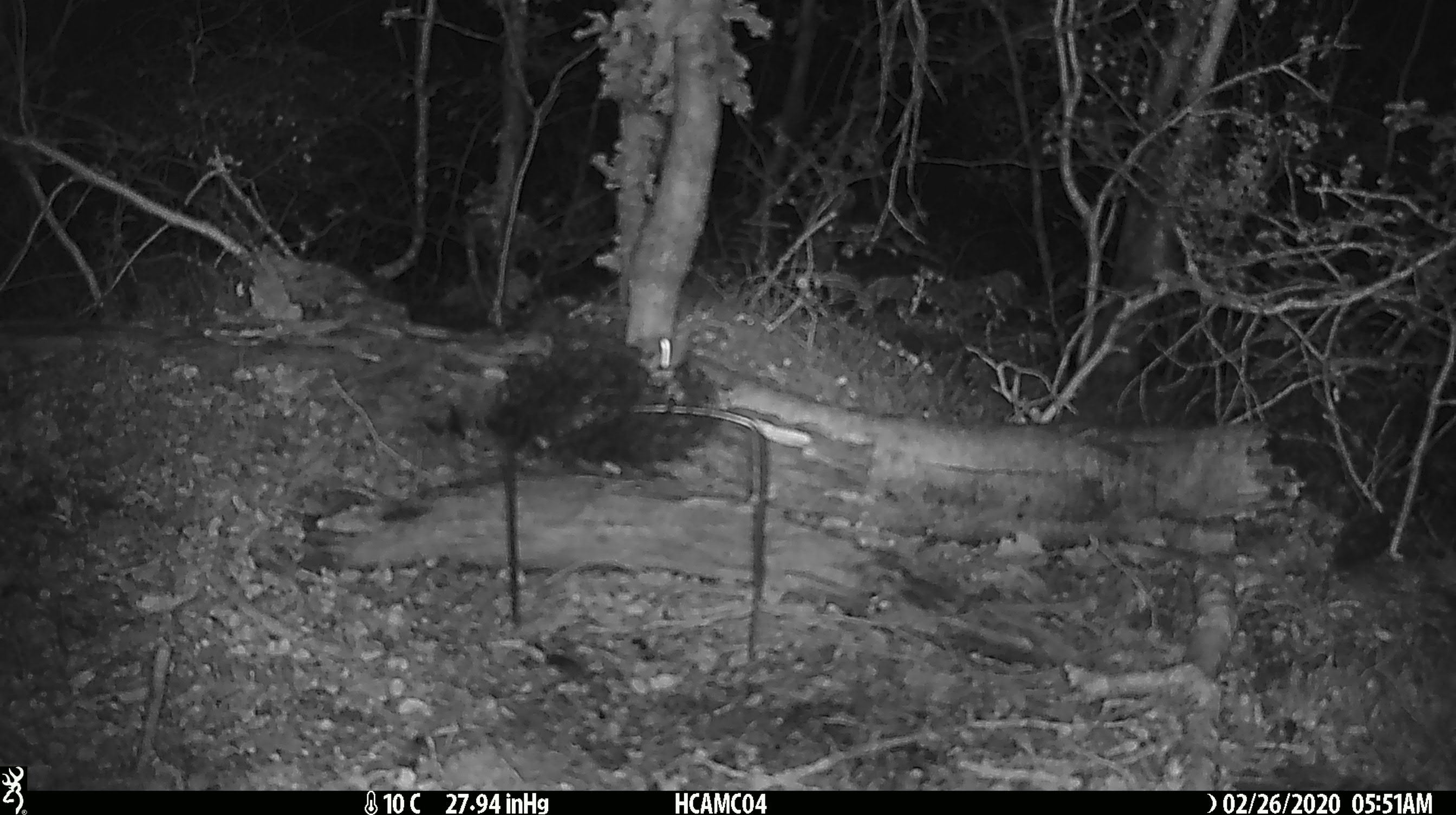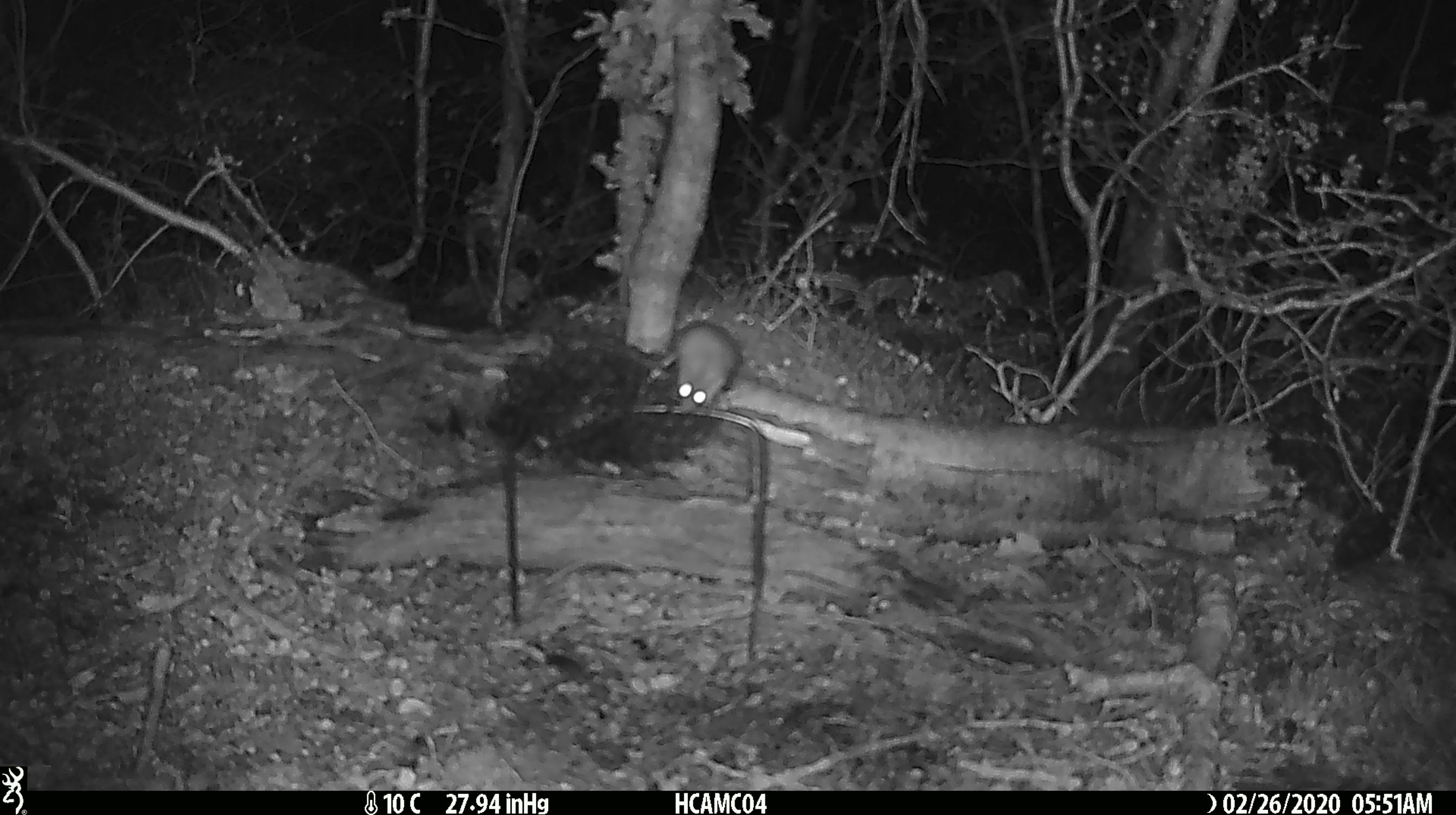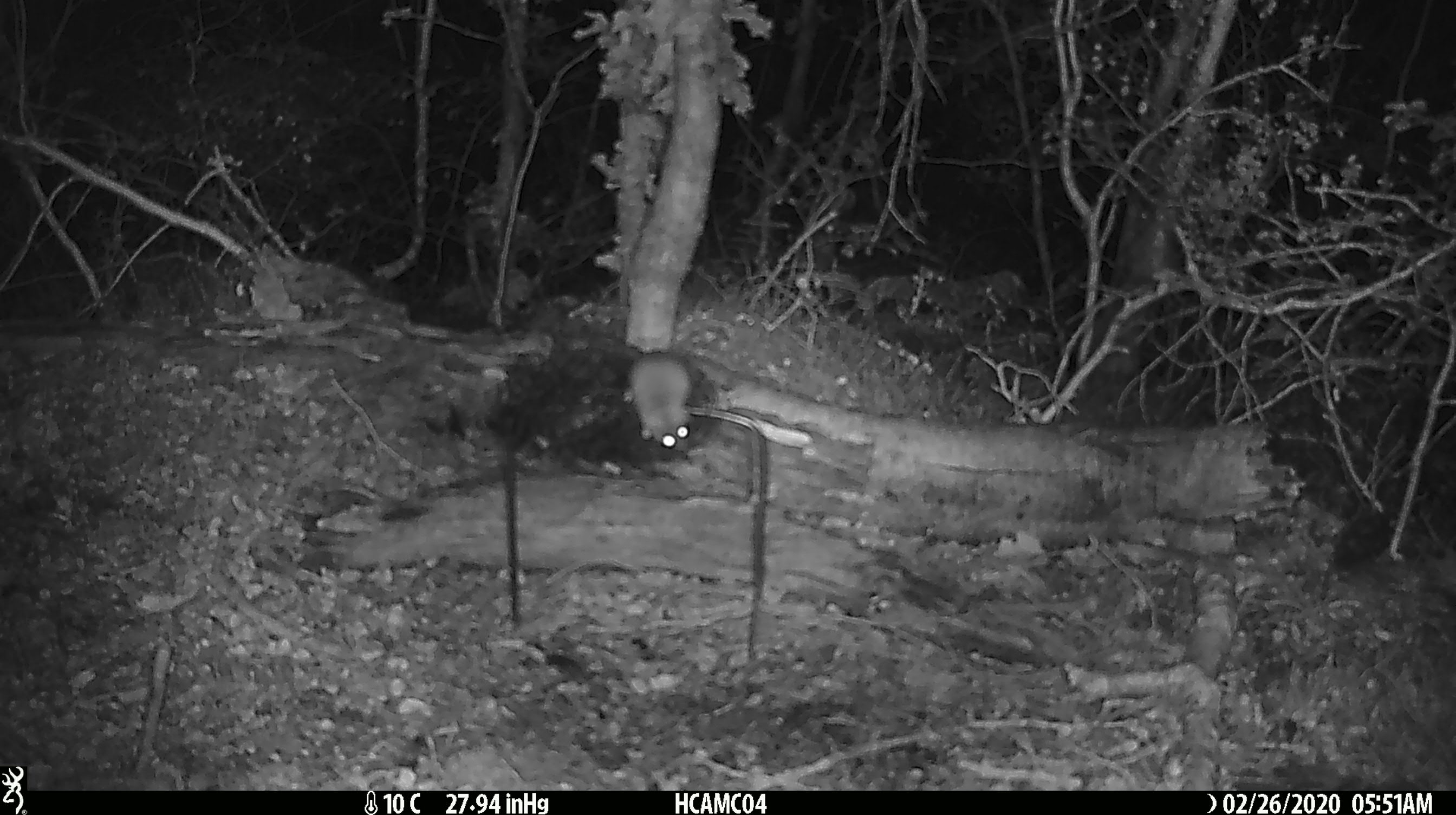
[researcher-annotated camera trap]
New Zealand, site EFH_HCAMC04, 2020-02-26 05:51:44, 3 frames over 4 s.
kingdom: Animalia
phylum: Chordata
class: Mammalia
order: Rodentia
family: Muridae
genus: Mus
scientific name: Mus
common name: mouse